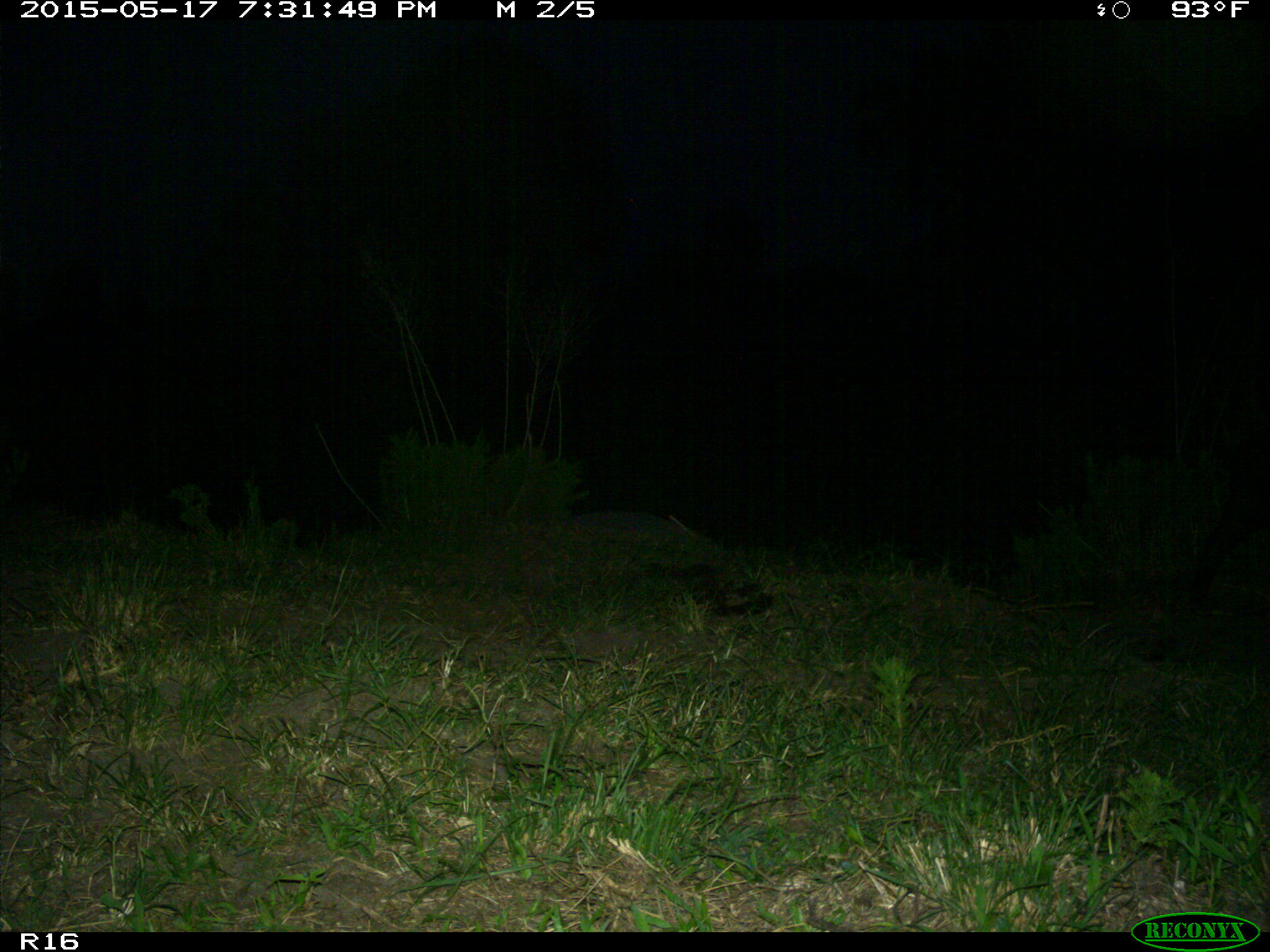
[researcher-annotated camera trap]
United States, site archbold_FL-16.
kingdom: Animalia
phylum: Chordata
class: Mammalia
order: Artiodactyla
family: Suidae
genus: Sus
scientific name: Sus scrofa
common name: wild boar